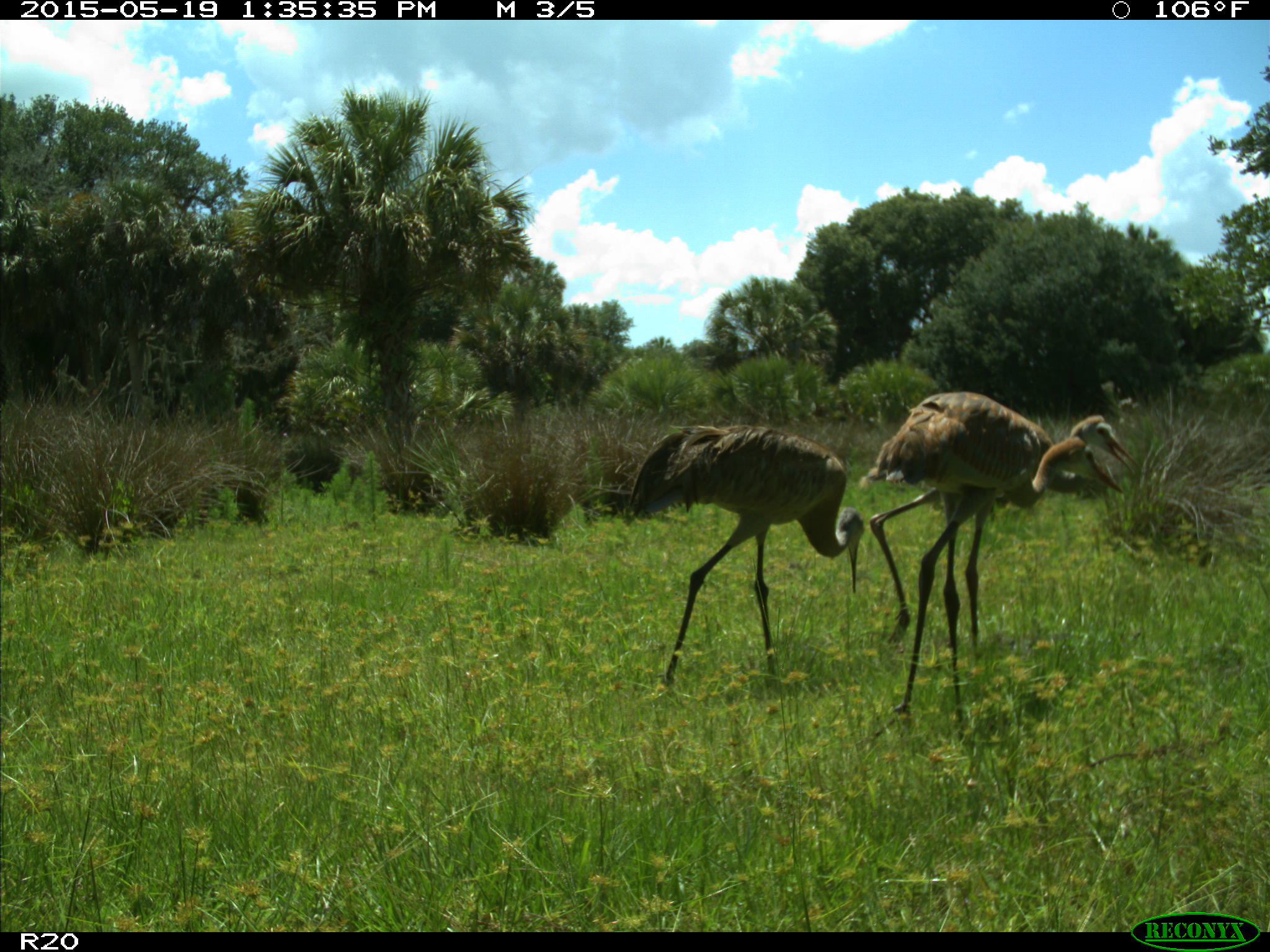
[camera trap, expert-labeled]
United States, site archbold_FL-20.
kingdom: Animalia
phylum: Chordata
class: Aves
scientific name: Aves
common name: birds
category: unidentified bird